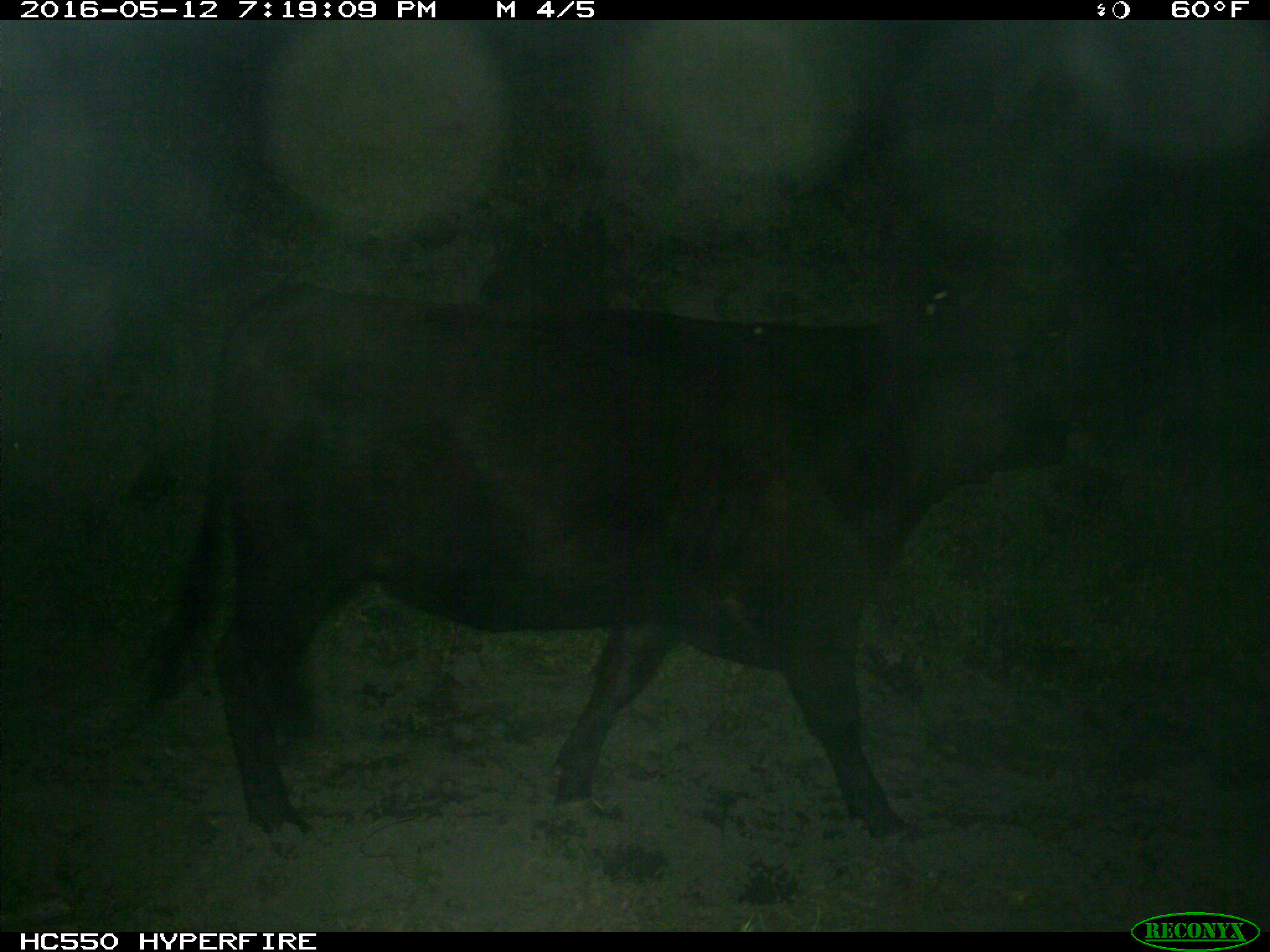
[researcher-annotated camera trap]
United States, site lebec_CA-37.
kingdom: Animalia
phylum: Chordata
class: Mammalia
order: Artiodactyla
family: Bovidae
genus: Bos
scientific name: Bos taurus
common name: domestic cow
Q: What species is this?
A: Bos taurus (domestic cow).